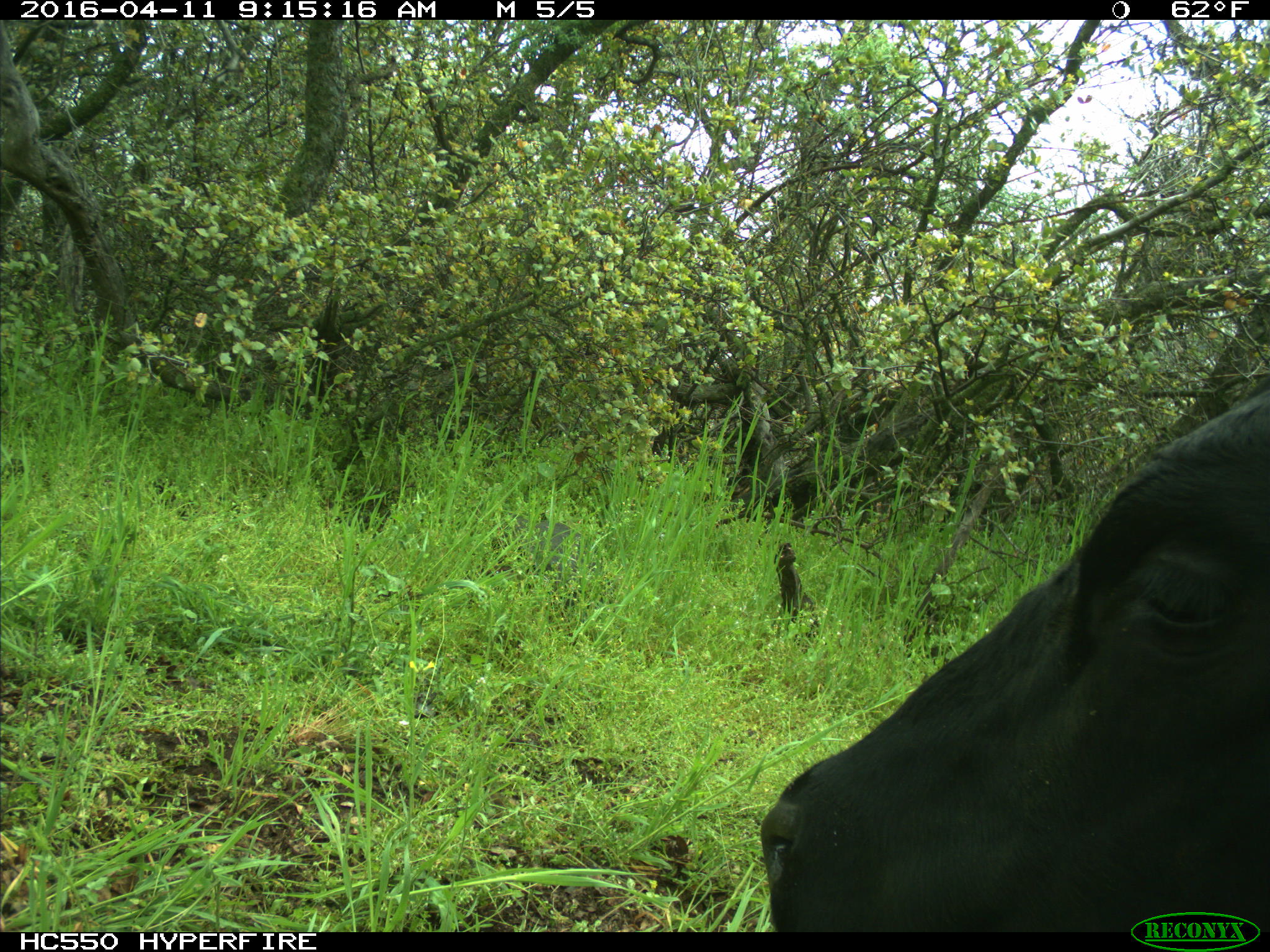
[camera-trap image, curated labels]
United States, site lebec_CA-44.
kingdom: Animalia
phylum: Chordata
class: Mammalia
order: Artiodactyla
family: Bovidae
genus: Bos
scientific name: Bos taurus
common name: domestic cow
Bos taurus (domestic cow).